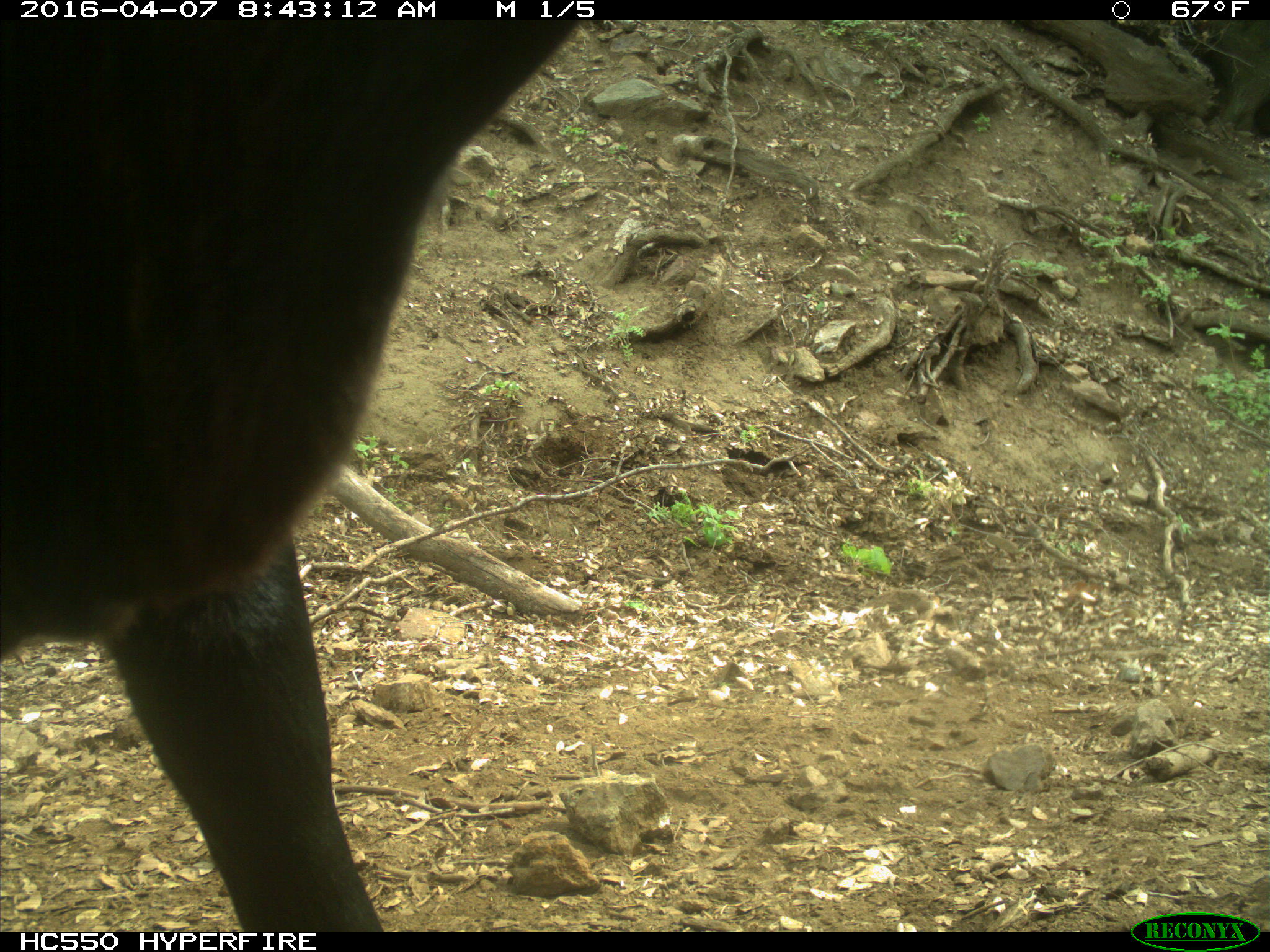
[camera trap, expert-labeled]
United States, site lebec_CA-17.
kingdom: Animalia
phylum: Chordata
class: Mammalia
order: Artiodactyla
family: Bovidae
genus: Bos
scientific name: Bos taurus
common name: domestic cow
Bos taurus (domestic cow).